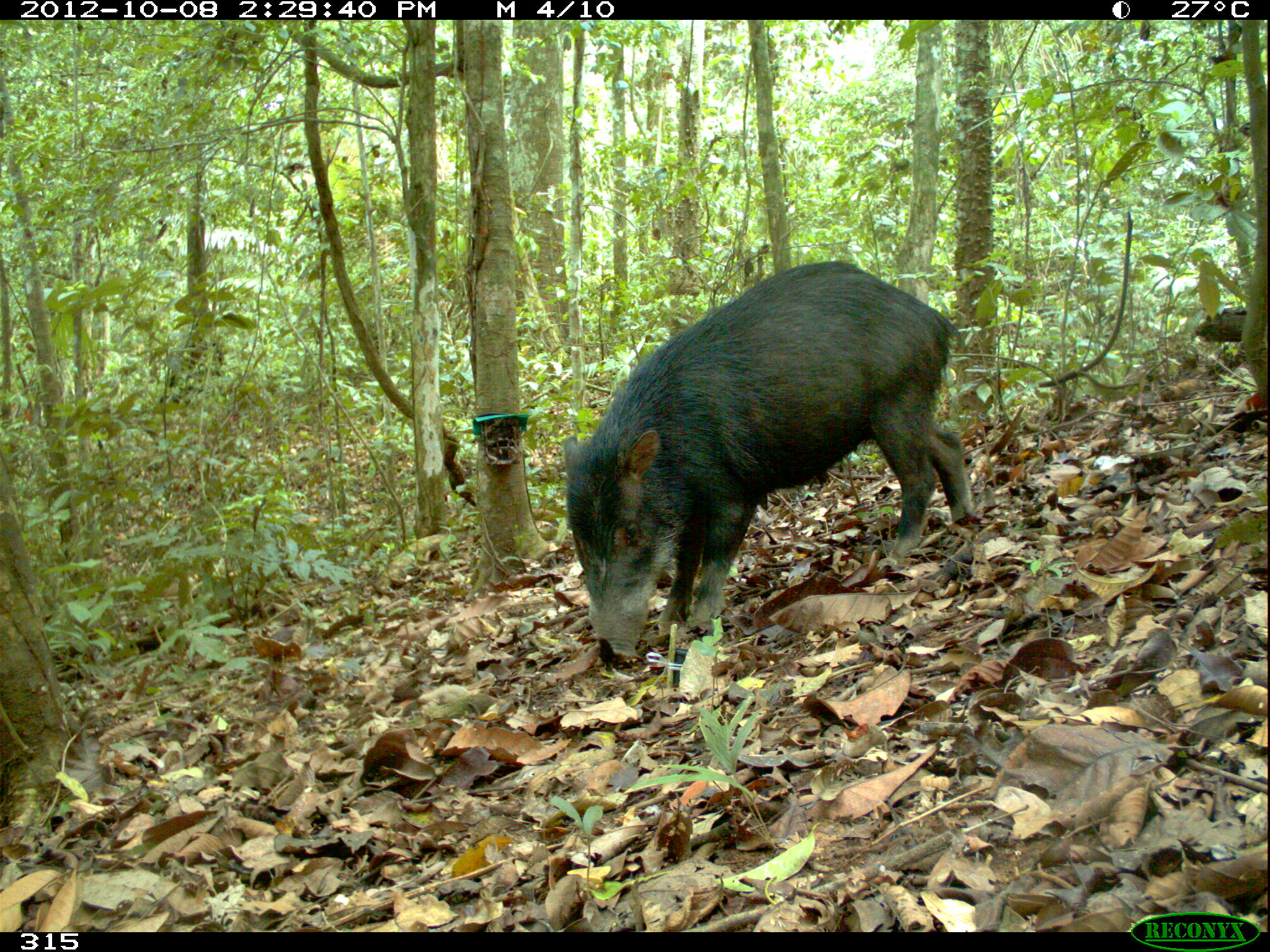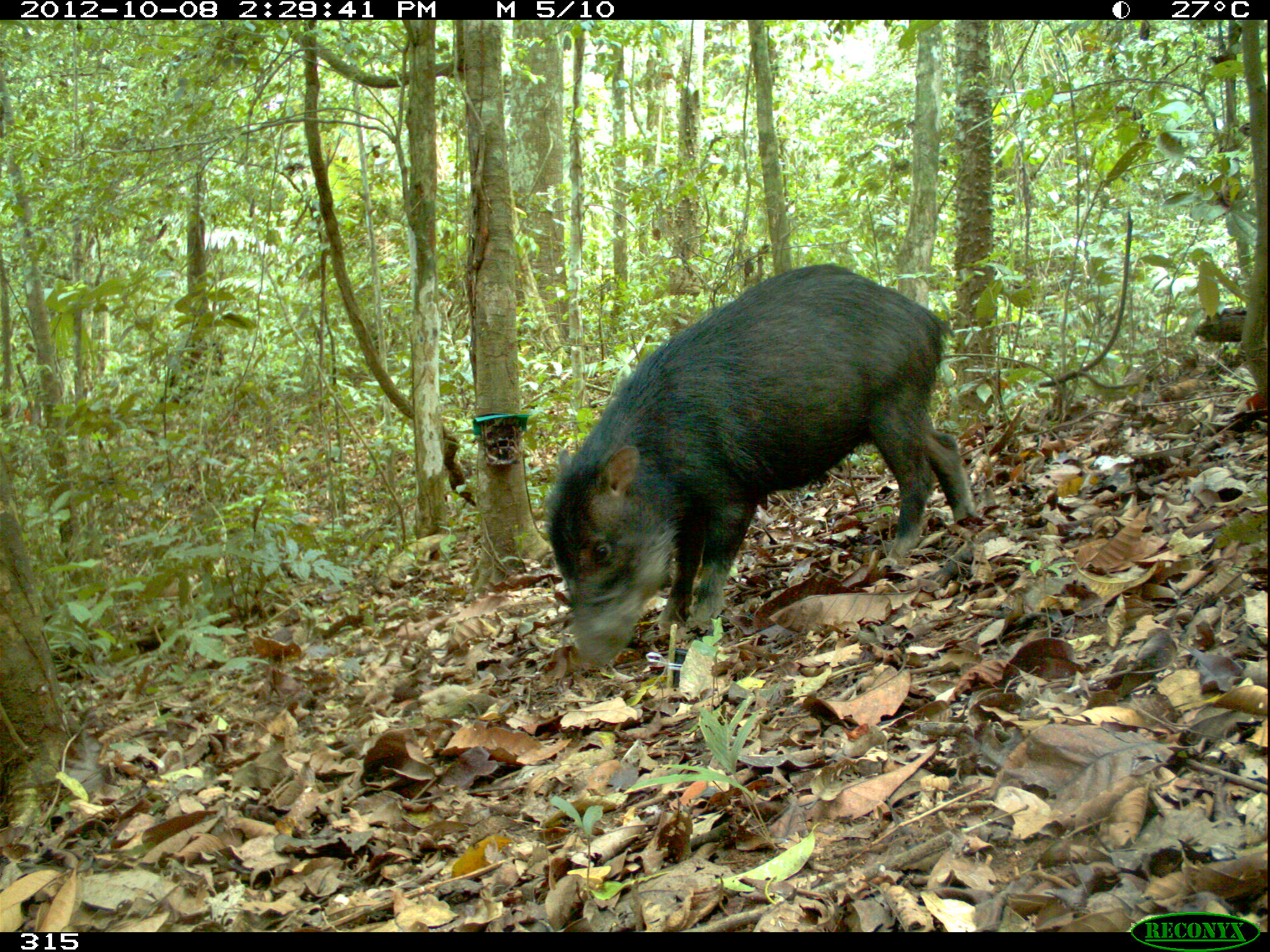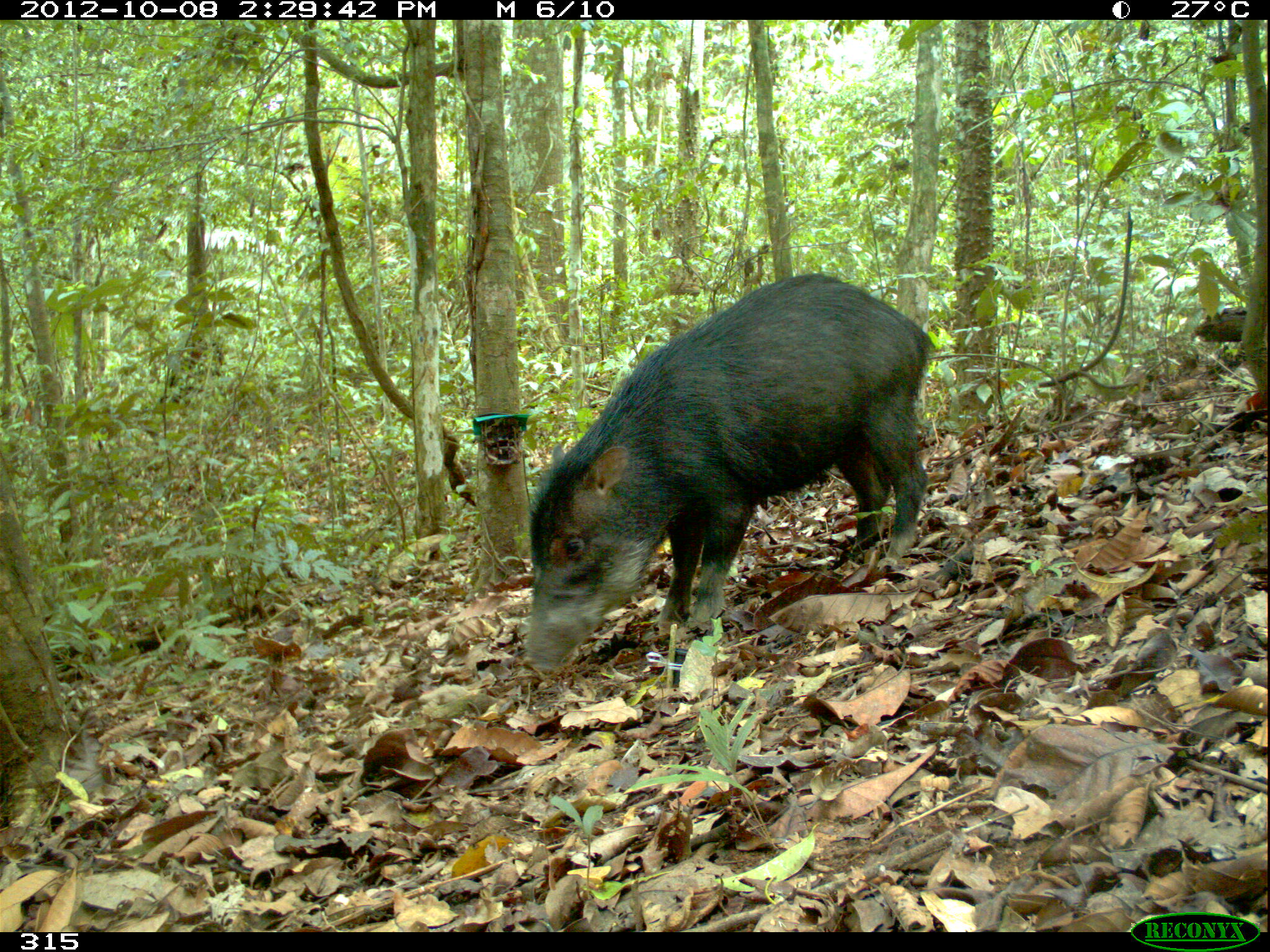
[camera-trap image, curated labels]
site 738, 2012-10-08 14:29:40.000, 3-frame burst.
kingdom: Animalia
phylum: Chordata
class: Mammalia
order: Artiodactyla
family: Tayassuidae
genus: Tayassu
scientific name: Tayassu pecari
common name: white-lipped peccary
Tayassu pecari (white-lipped peccary).